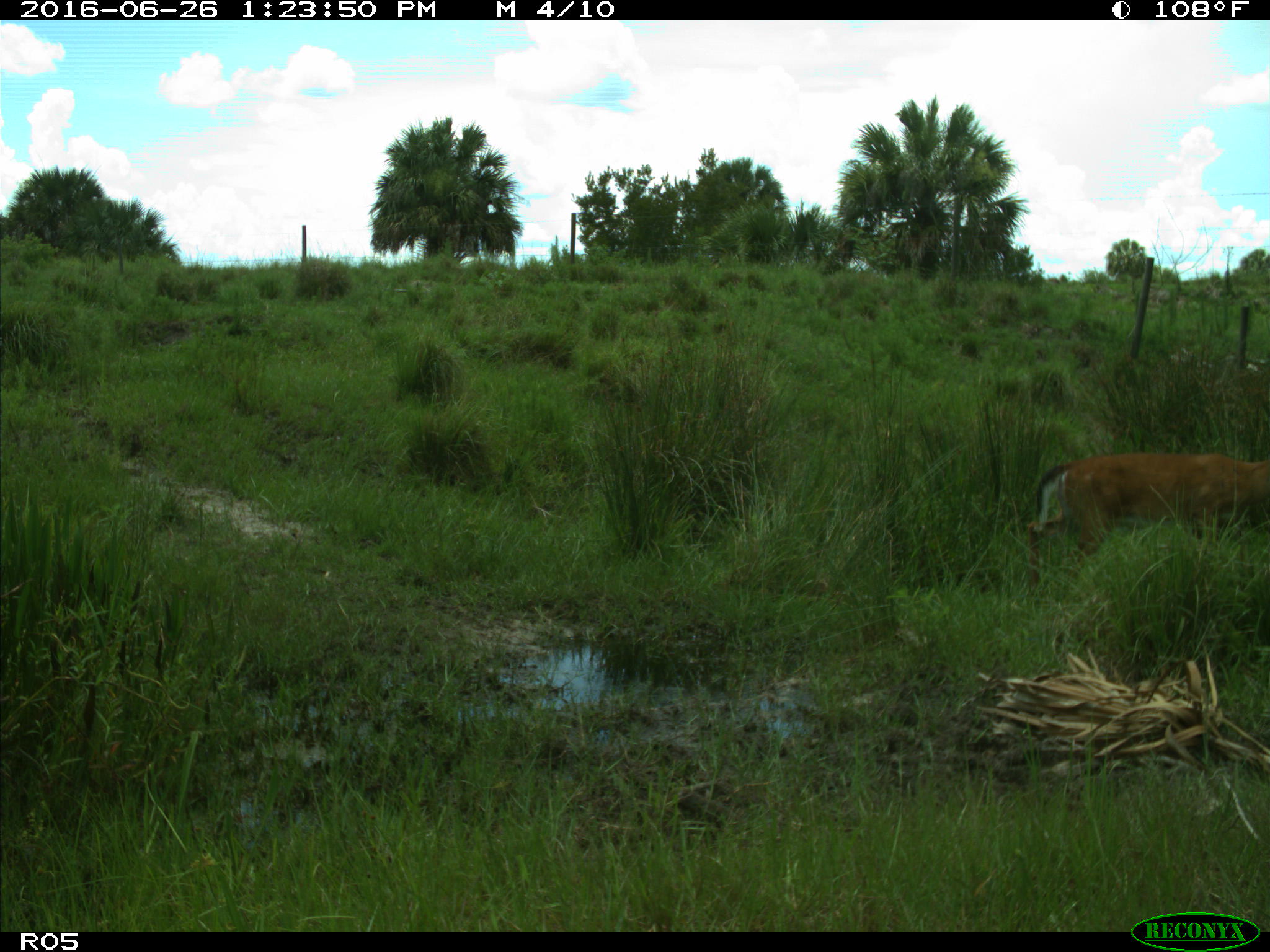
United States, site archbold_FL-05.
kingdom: Animalia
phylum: Chordata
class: Mammalia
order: Artiodactyla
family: Cervidae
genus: Odocoileus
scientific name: Odocoileus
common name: deer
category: unidentified deer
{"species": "unidentified deer (deer) (Odocoileus)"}